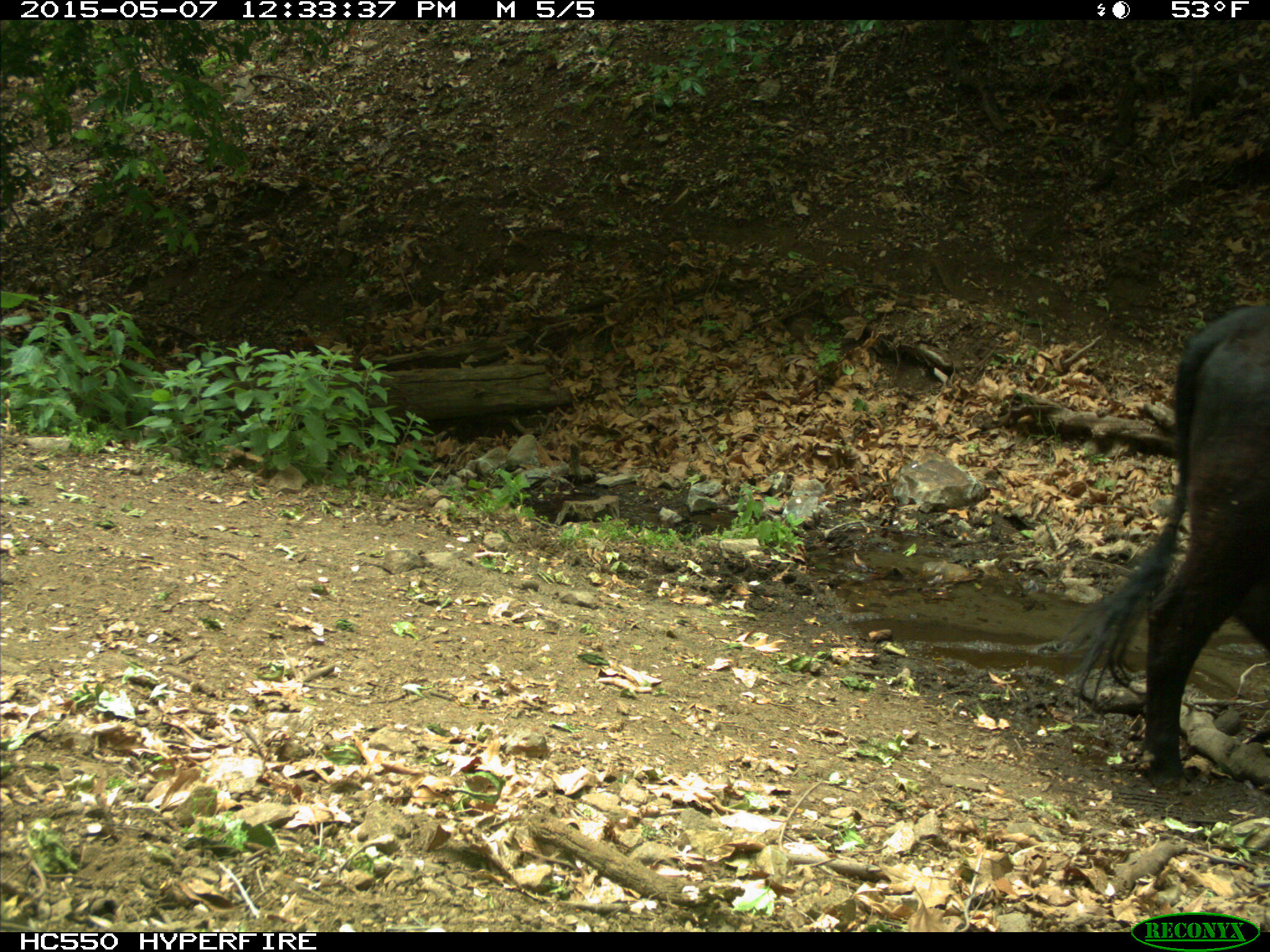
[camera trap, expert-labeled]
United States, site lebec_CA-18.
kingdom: Animalia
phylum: Chordata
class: Mammalia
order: Artiodactyla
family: Bovidae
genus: Bos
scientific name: Bos taurus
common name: domestic cow